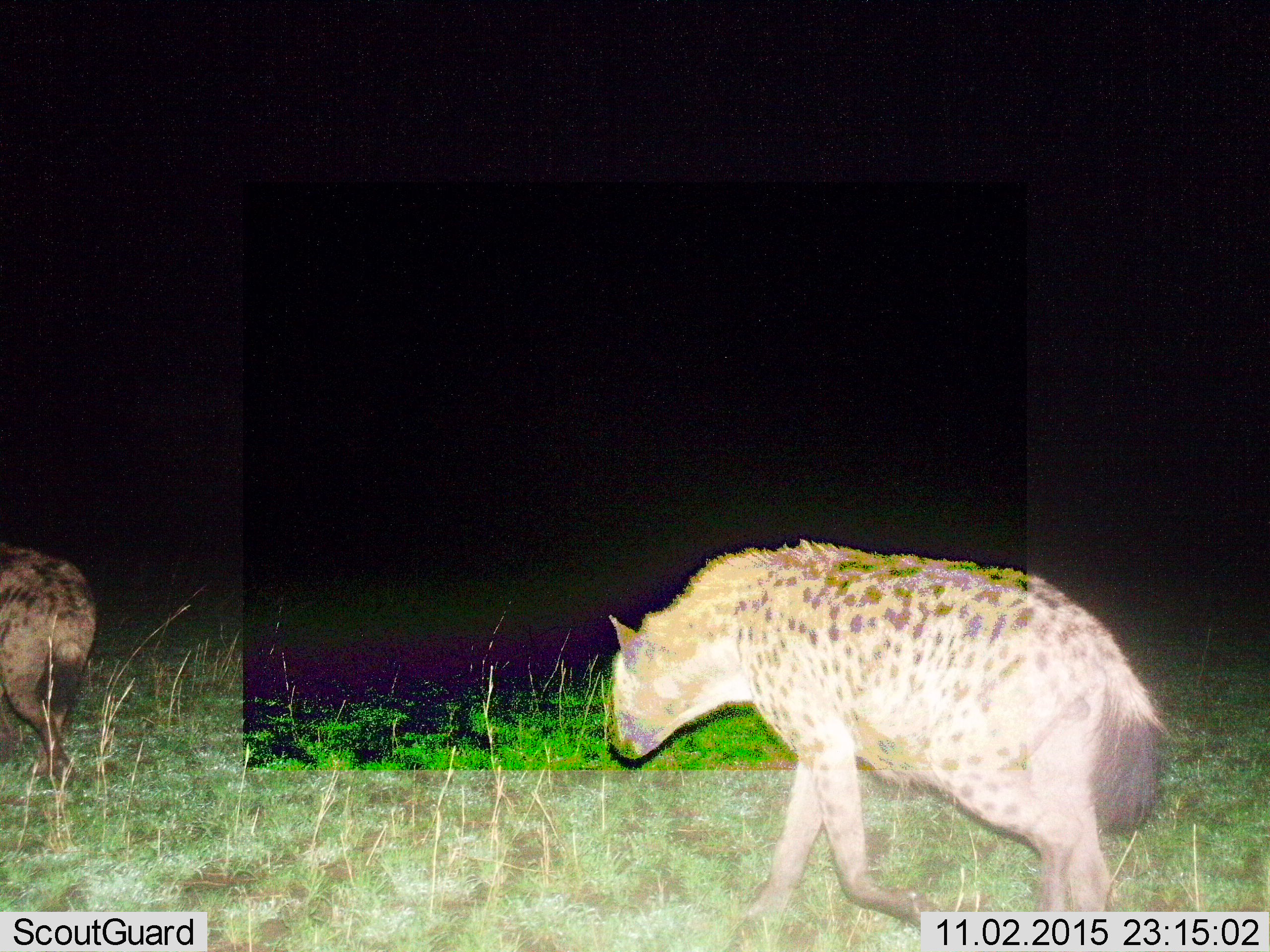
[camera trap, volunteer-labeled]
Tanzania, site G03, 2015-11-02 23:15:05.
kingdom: Animalia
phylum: Chordata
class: Mammalia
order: Carnivora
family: Hyaenidae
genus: Crocuta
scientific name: Crocuta crocuta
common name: spotted hyena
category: hyenaspotted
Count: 2.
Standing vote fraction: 6%.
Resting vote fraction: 0%.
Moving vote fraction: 100%.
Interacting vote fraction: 0%.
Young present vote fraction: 0%.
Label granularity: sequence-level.